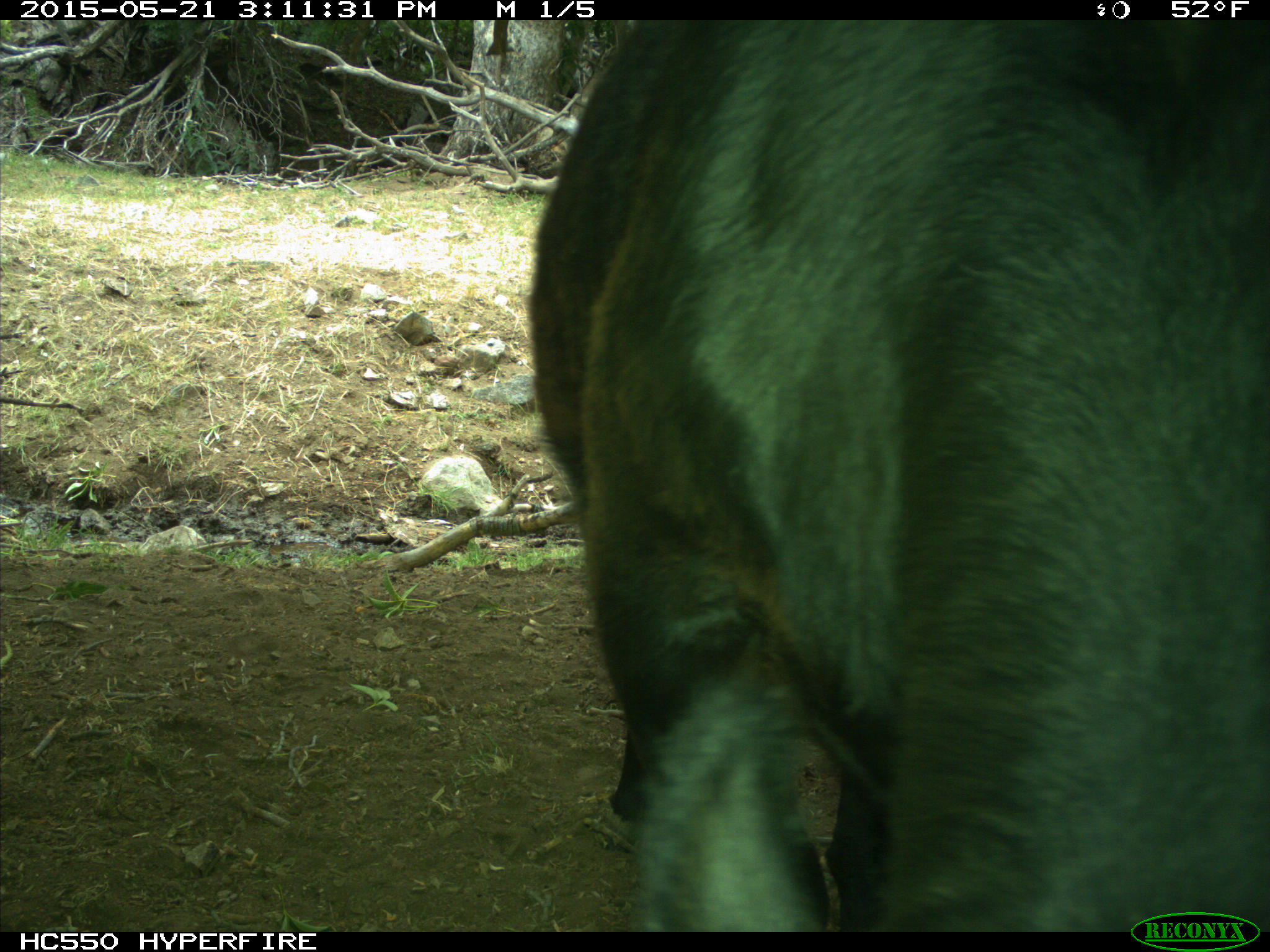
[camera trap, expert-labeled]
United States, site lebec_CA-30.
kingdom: Animalia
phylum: Chordata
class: Mammalia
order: Artiodactyla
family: Bovidae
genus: Bos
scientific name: Bos taurus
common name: domestic cow